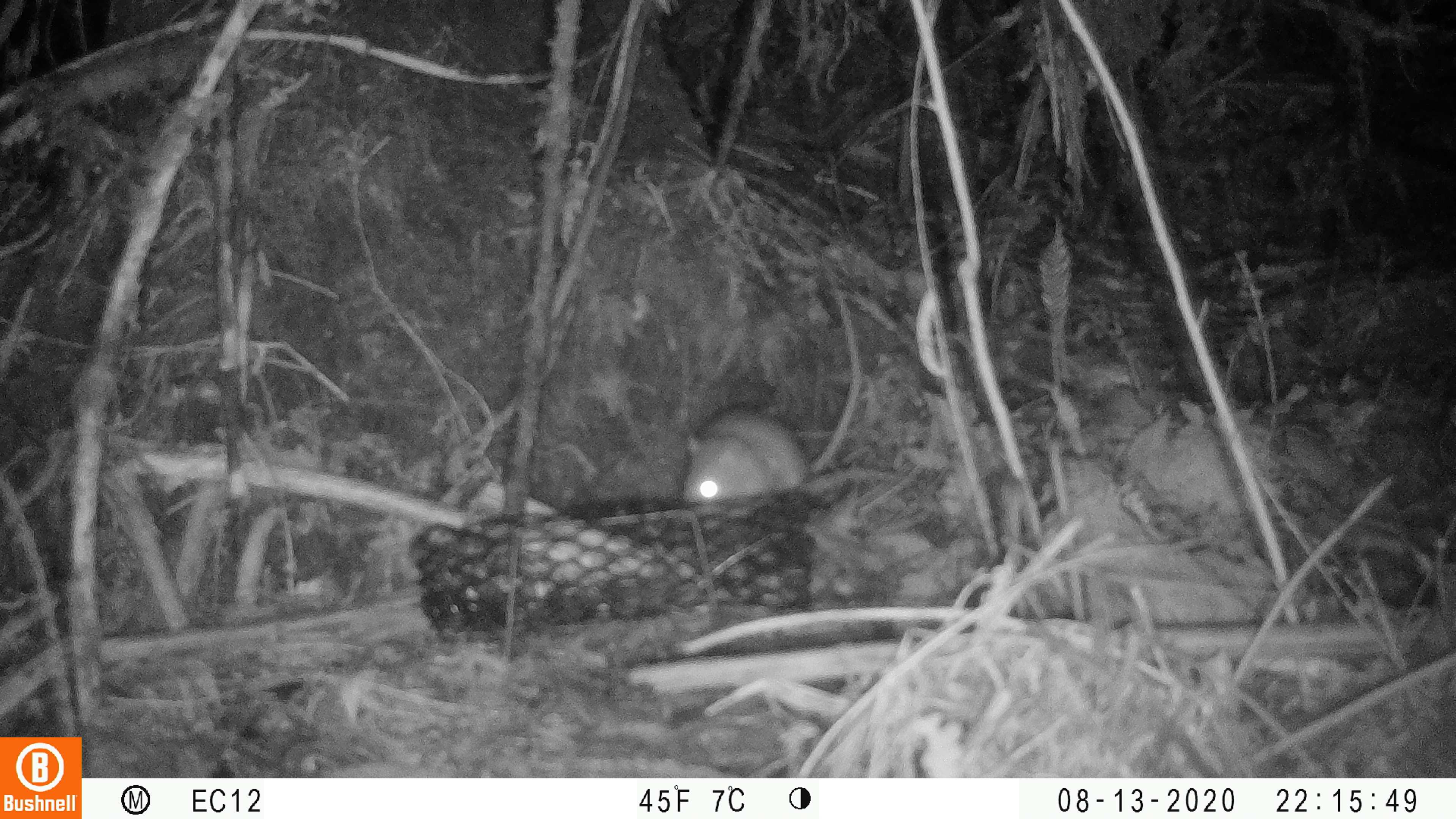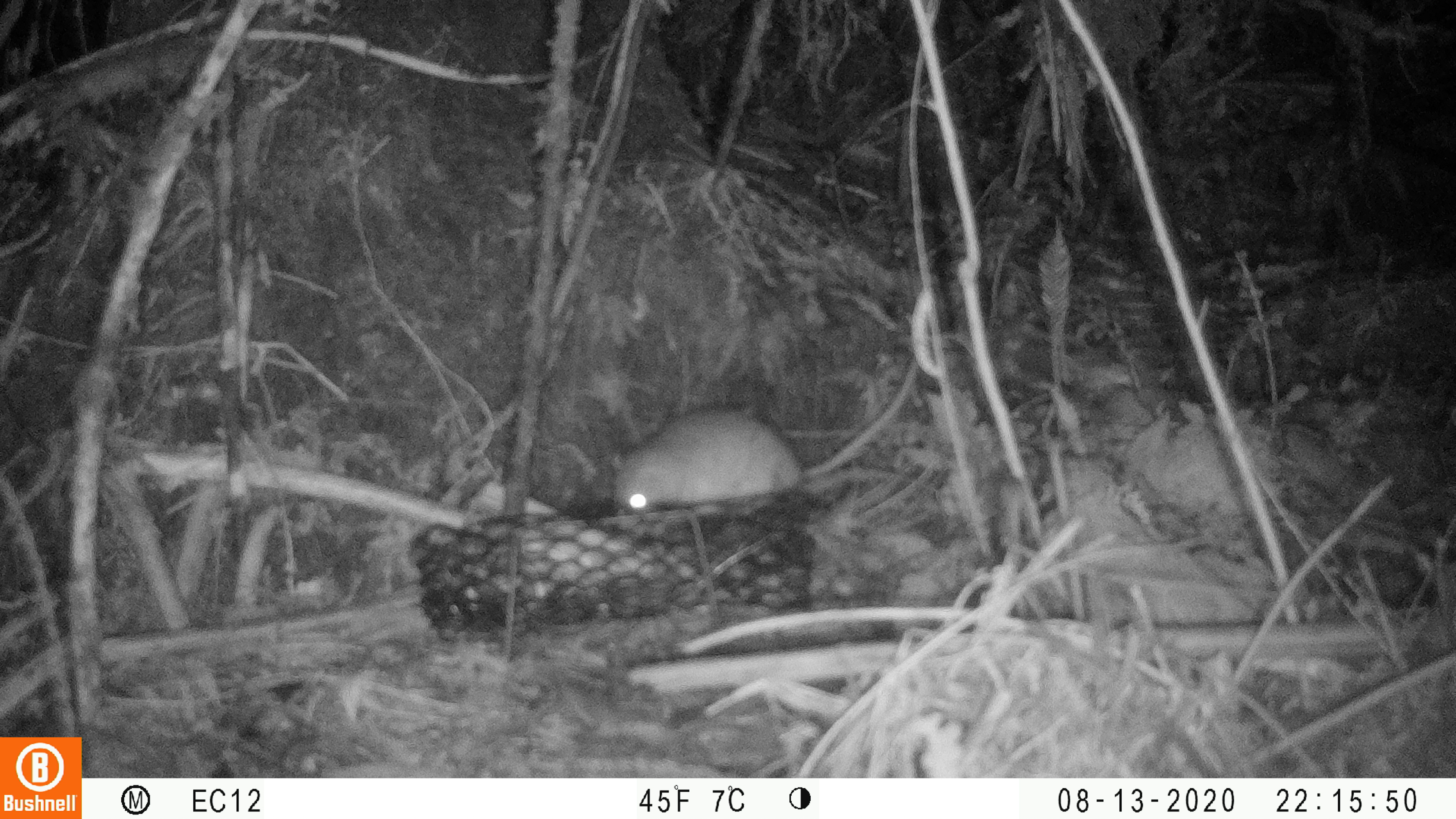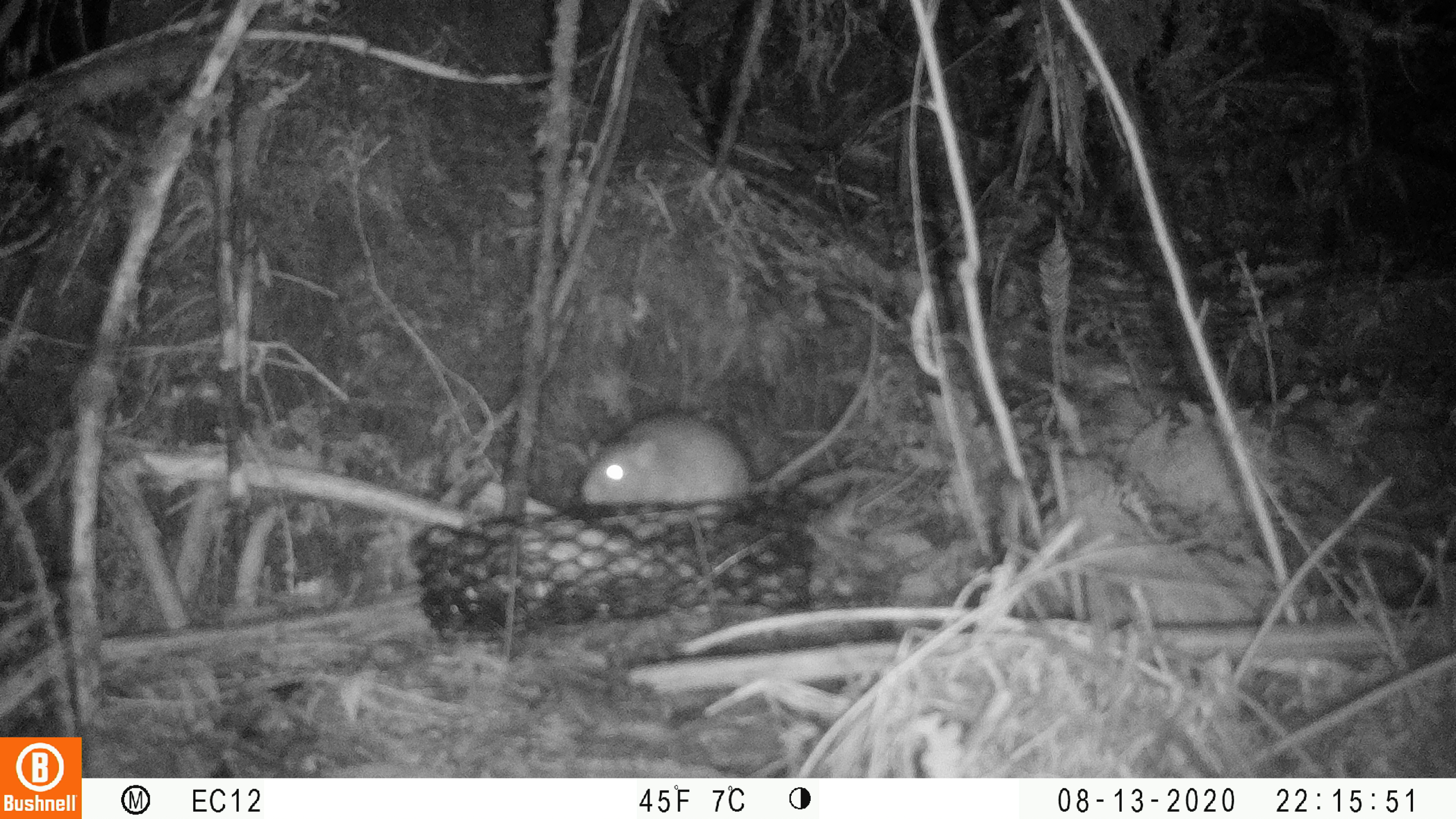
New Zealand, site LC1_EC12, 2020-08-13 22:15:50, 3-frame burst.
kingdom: Animalia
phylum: Chordata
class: Mammalia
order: Rodentia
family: Muridae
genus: Rattus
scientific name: Rattus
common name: rat